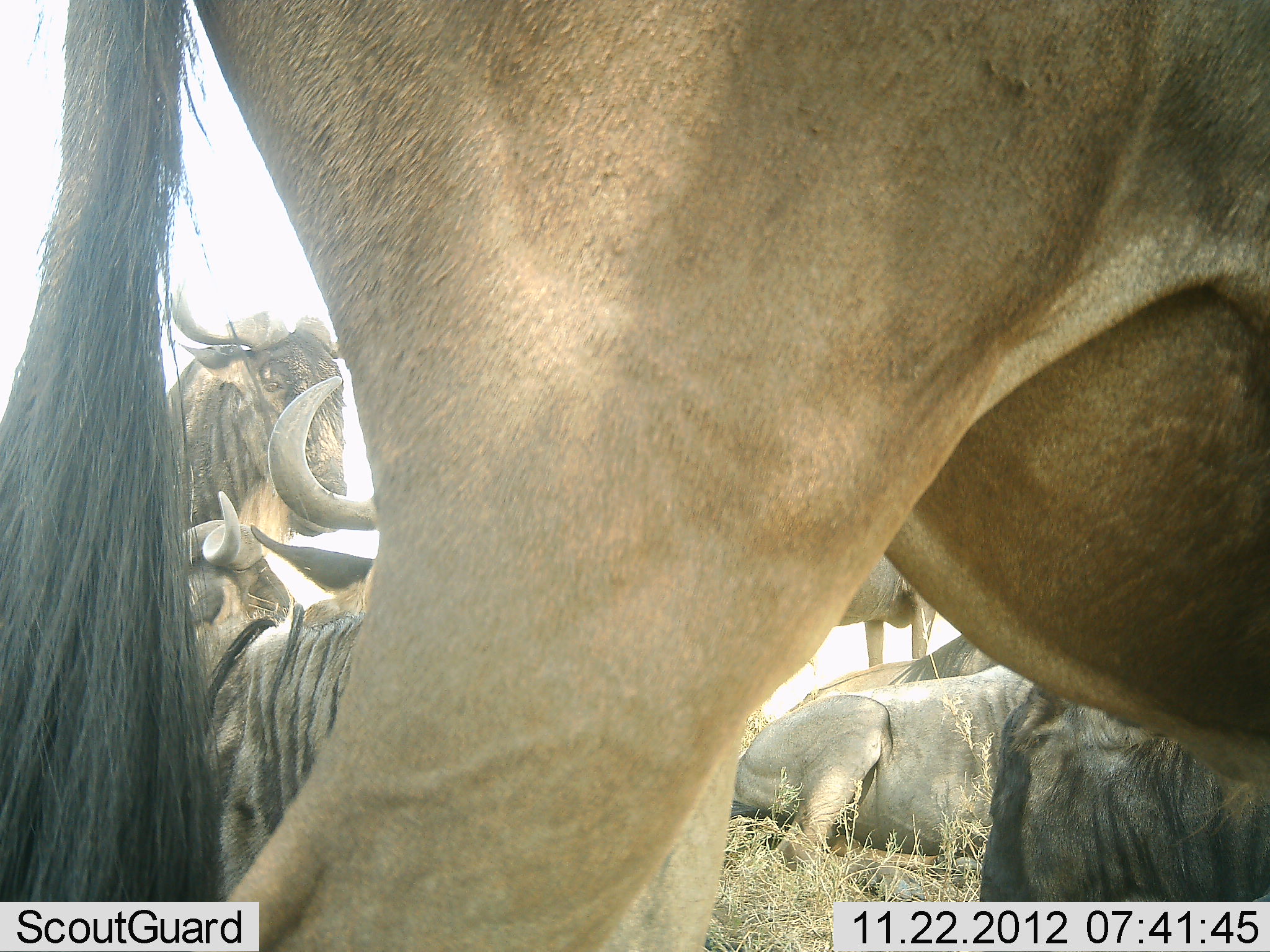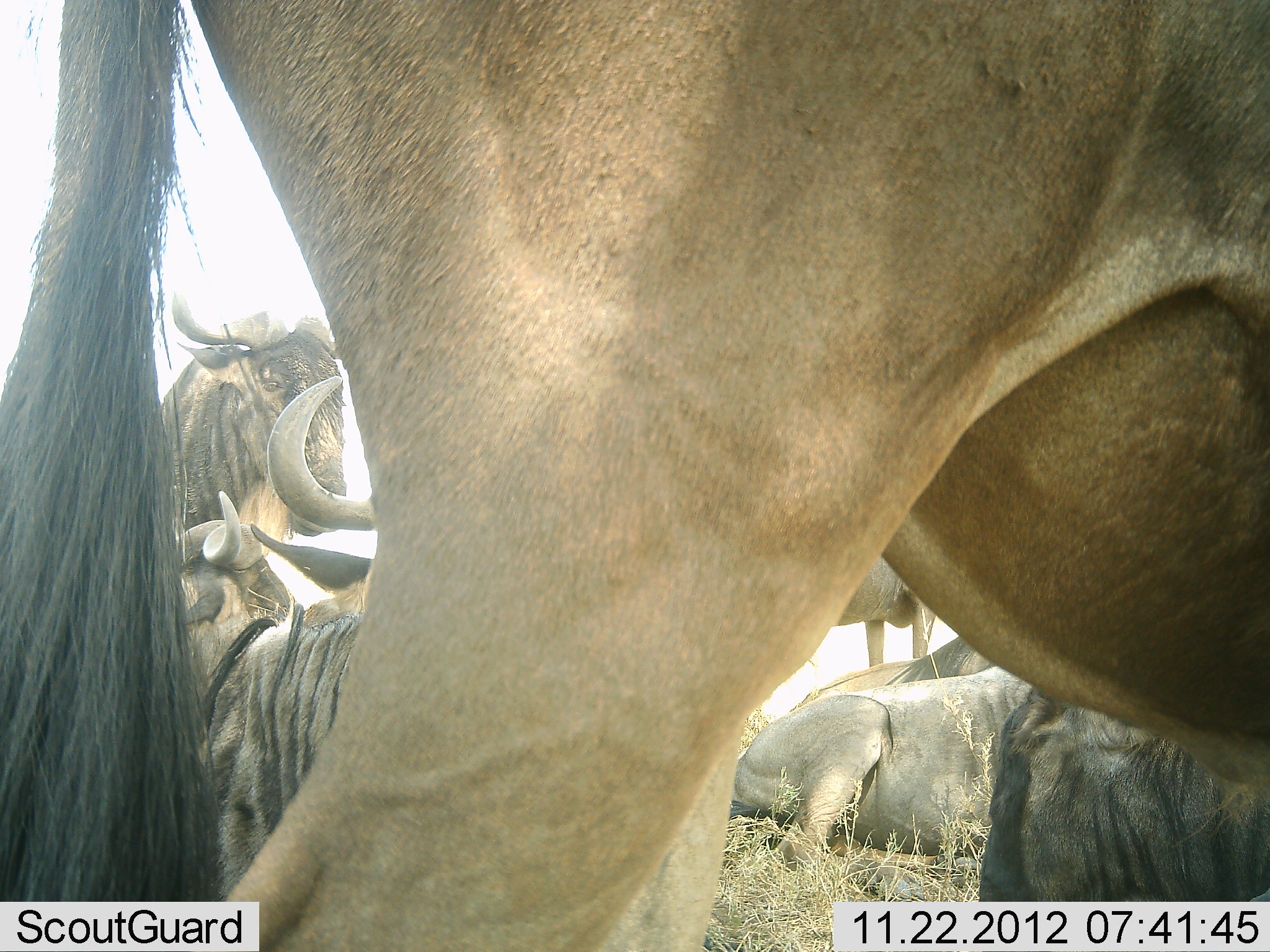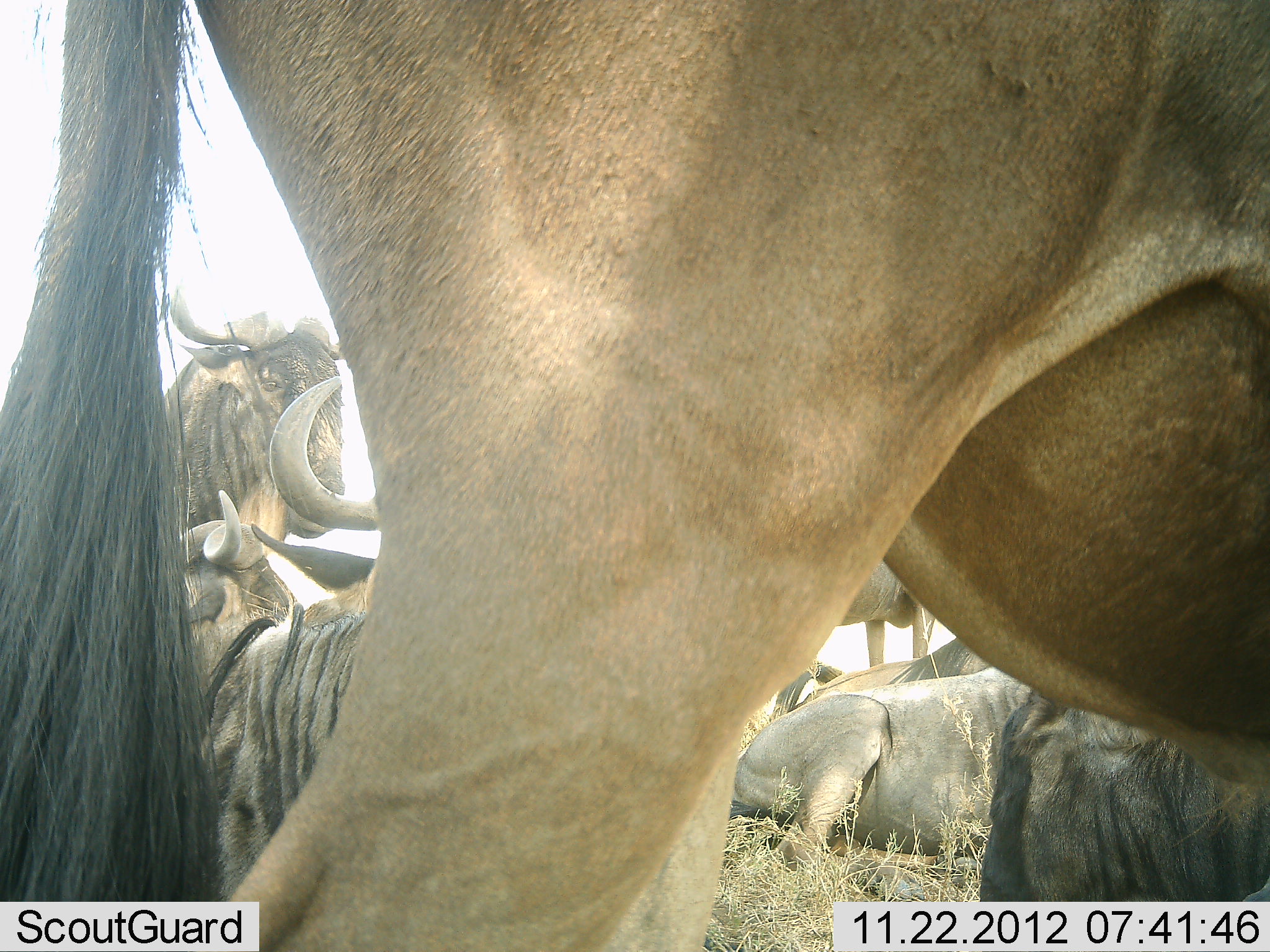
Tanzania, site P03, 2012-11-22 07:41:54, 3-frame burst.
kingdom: Animalia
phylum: Chordata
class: Mammalia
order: Artiodactyla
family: Bovidae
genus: Connochaetes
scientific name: Connochaetes taurinus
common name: blue wildebeest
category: wildebeest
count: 7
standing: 70%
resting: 100%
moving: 10%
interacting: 10%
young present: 0%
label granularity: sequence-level